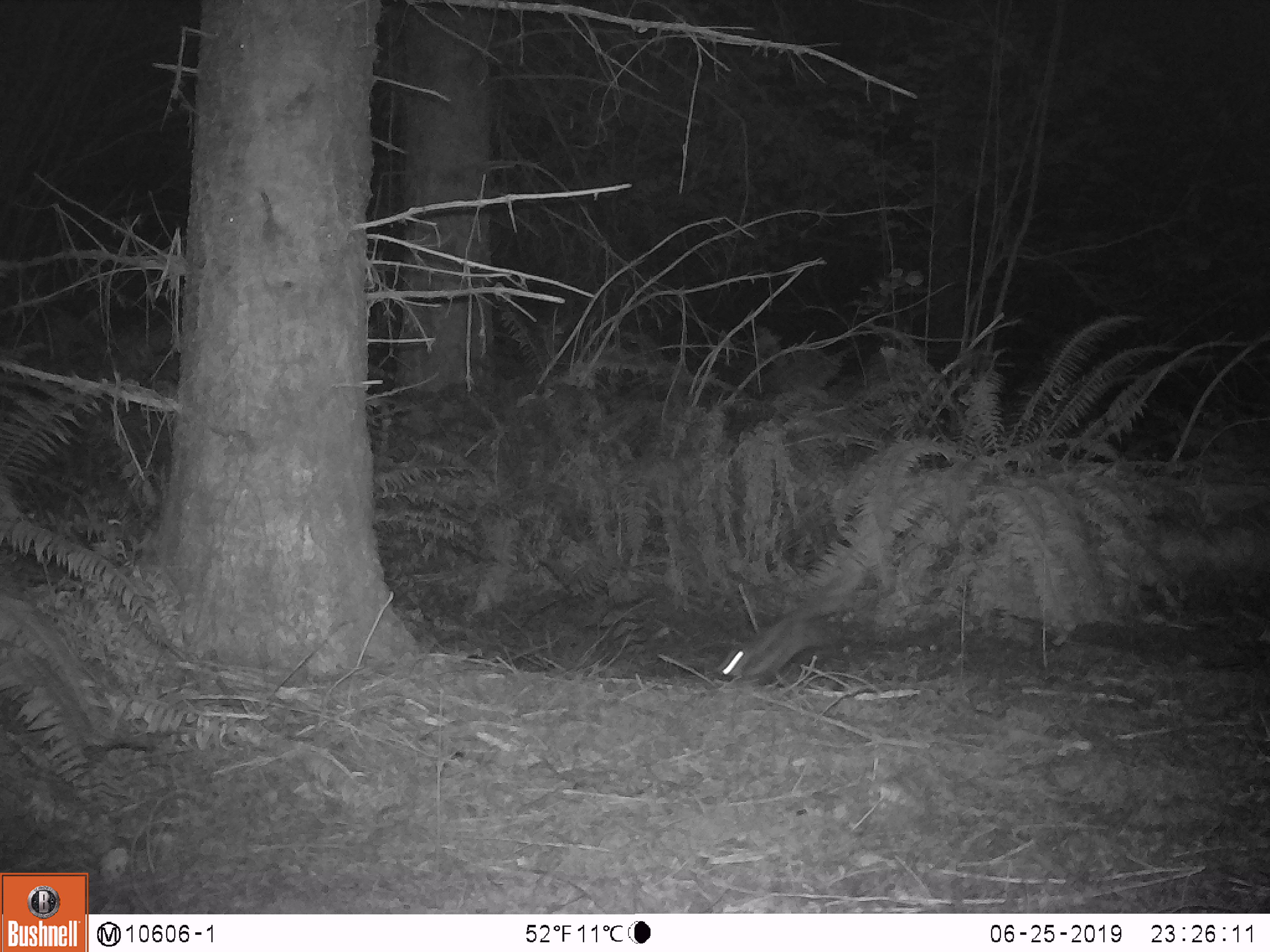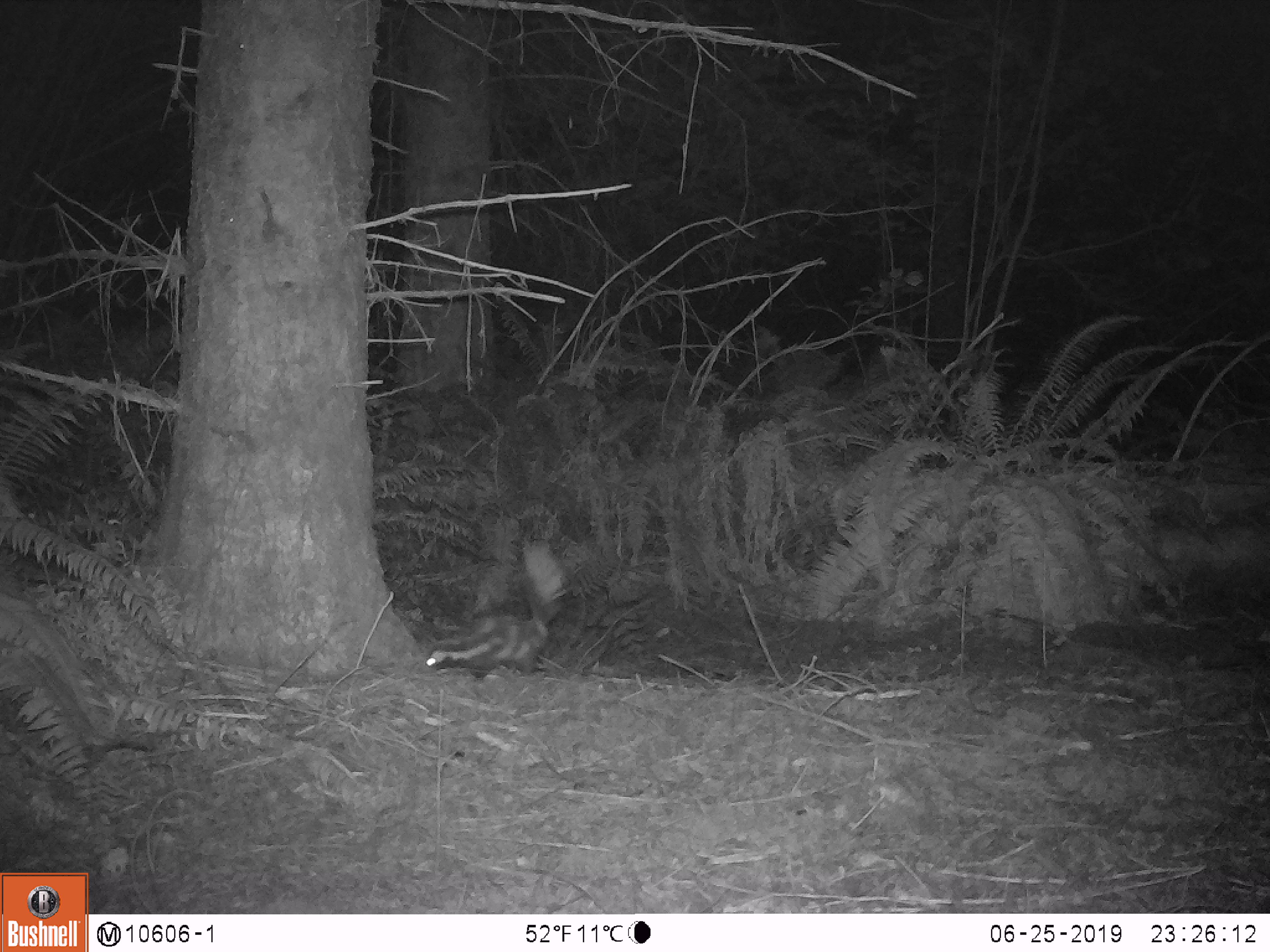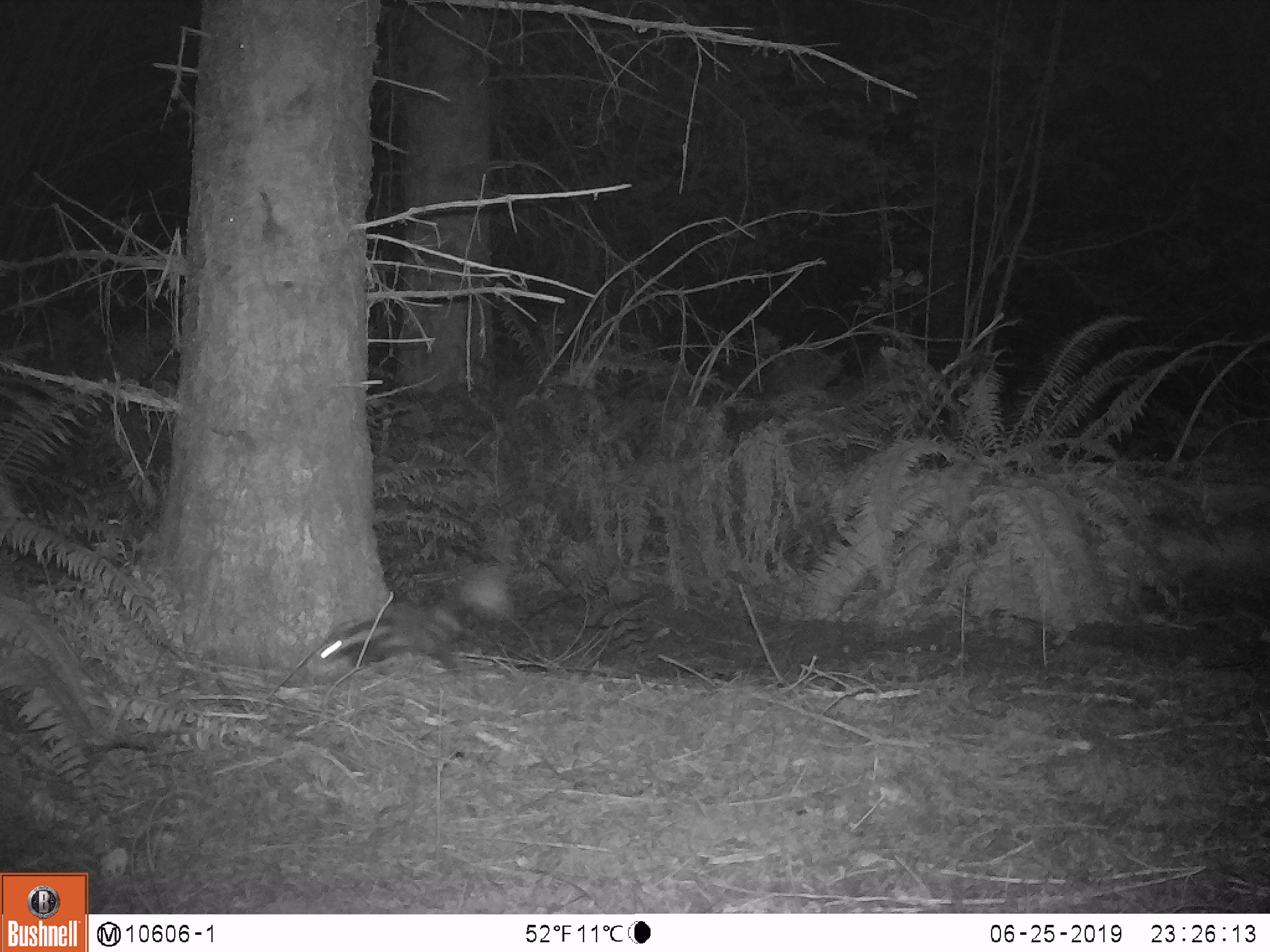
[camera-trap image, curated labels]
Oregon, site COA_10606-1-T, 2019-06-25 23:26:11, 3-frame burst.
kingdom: Animalia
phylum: Chordata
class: Mammalia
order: Carnivora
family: Mephitidae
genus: Spilogale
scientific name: Spilogale gracilis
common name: western spotted skunk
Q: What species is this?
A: Western spotted skunk (Spilogale gracilis).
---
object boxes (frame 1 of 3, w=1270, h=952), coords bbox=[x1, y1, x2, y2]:
western spotted skunk: bbox=[714, 596, 854, 687]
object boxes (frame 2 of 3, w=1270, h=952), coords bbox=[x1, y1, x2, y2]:
western spotted skunk: bbox=[420, 542, 566, 676]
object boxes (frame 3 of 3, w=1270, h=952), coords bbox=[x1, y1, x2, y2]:
western spotted skunk: bbox=[315, 568, 512, 674]